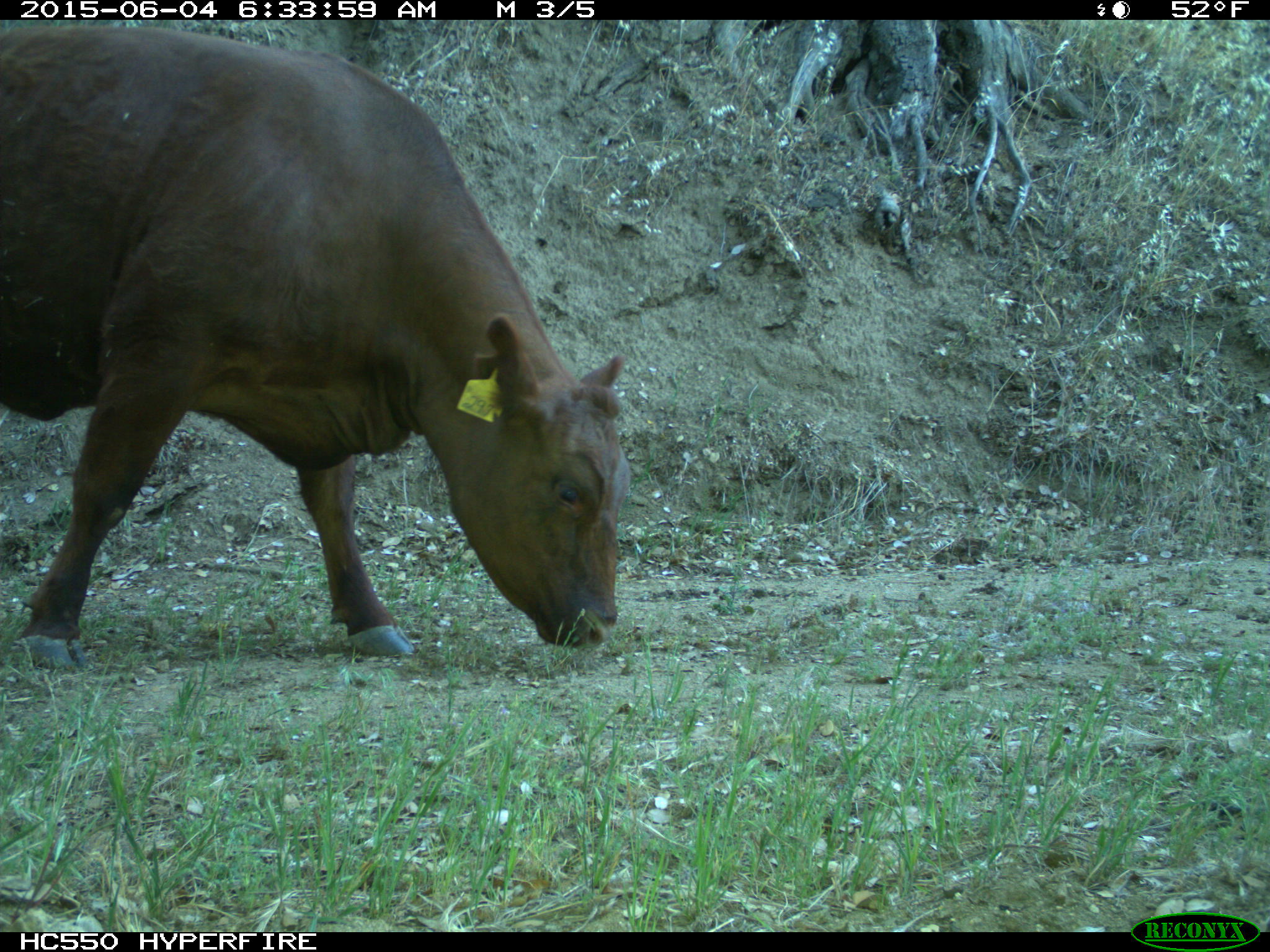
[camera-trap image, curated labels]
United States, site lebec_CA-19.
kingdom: Animalia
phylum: Chordata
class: Mammalia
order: Artiodactyla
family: Bovidae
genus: Bos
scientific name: Bos taurus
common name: domestic cow